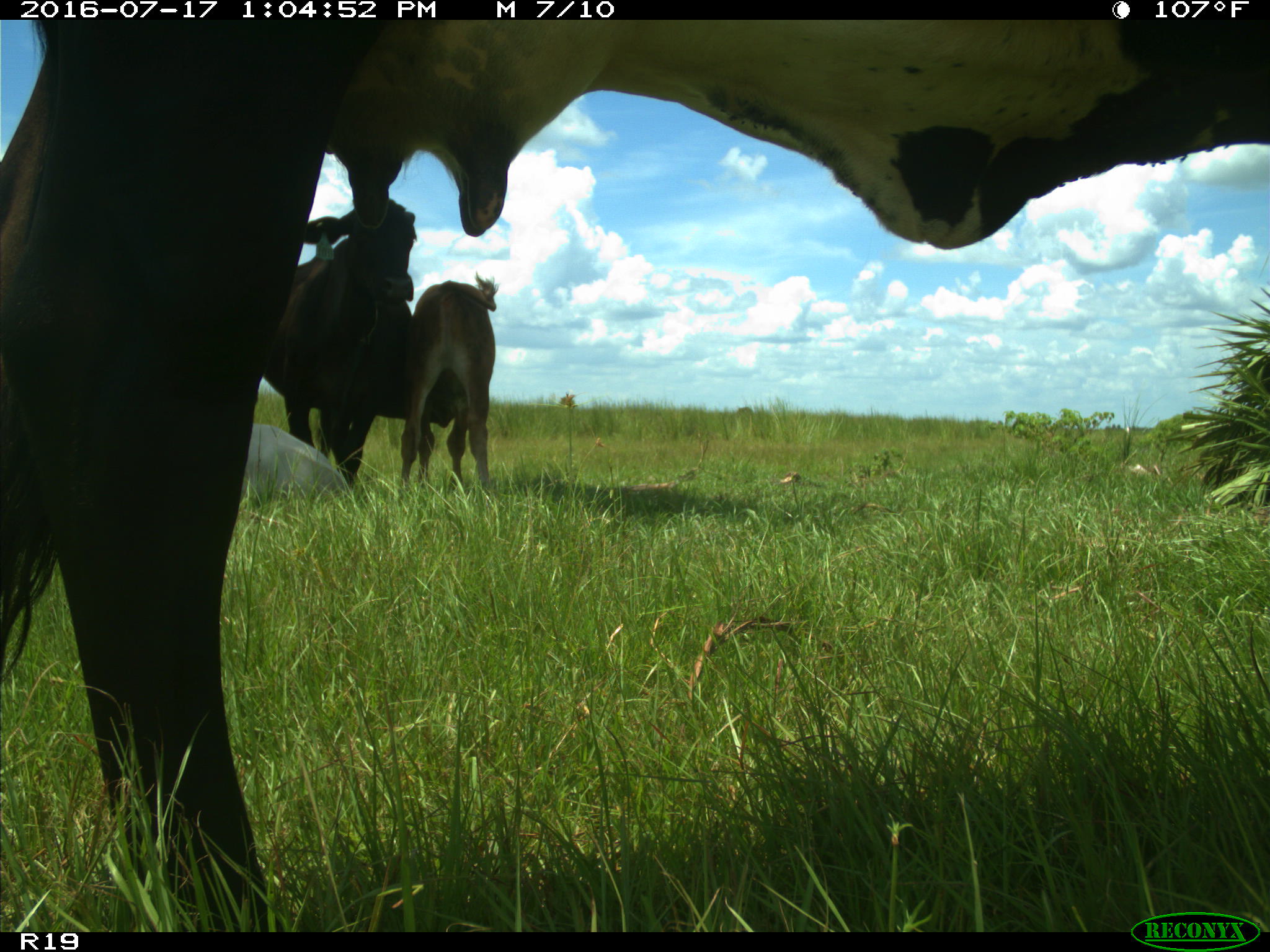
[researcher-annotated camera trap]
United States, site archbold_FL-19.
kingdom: Animalia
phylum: Chordata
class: Mammalia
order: Artiodactyla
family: Bovidae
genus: Bos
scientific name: Bos taurus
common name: domestic cow